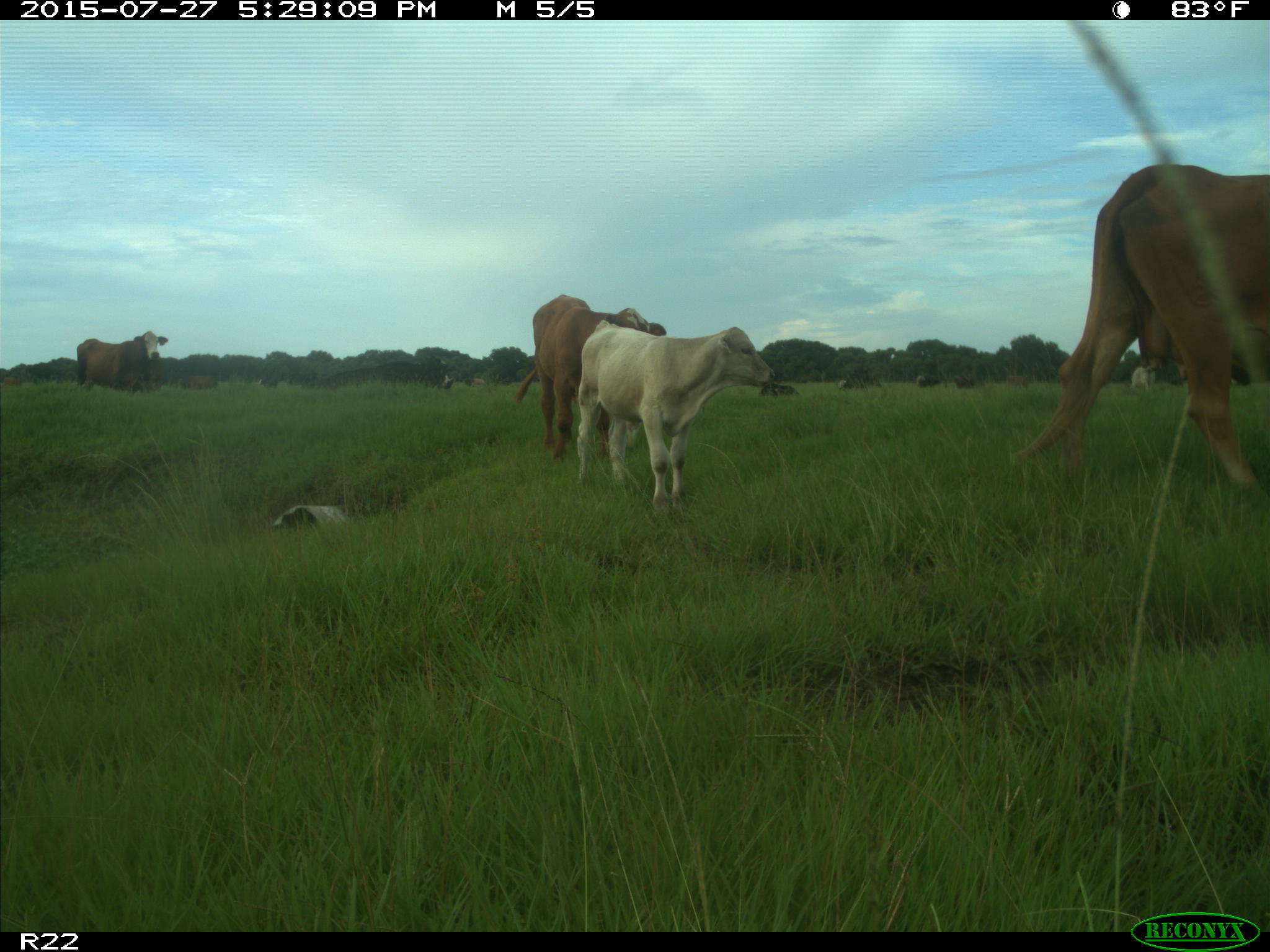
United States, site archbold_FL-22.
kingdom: Animalia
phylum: Chordata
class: Mammalia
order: Artiodactyla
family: Bovidae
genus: Bos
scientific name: Bos taurus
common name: domestic cow